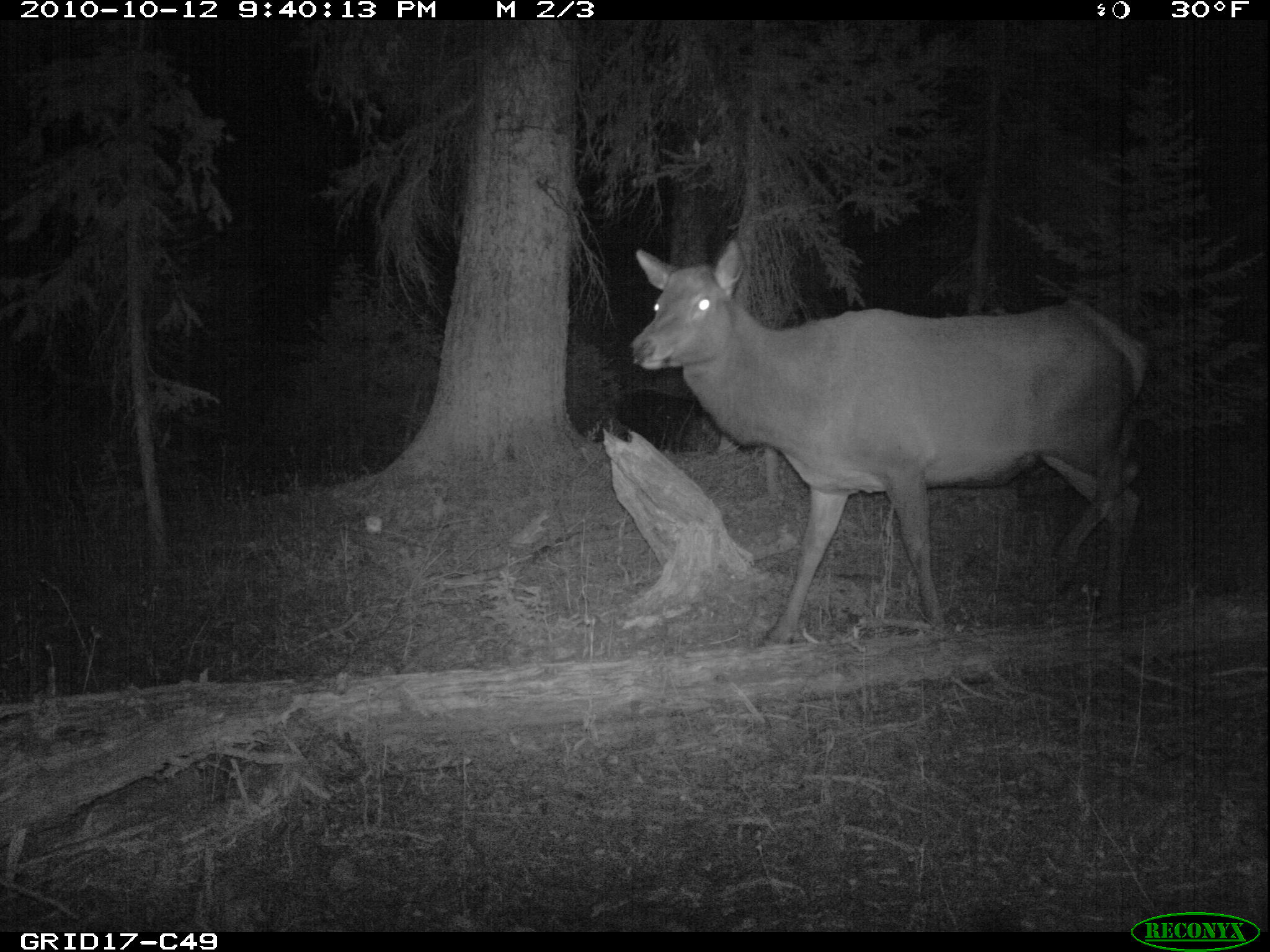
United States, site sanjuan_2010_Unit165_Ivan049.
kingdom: Animalia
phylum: Chordata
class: Mammalia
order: Artiodactyla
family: Cervidae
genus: Cervus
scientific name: Cervus elaphus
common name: red deer